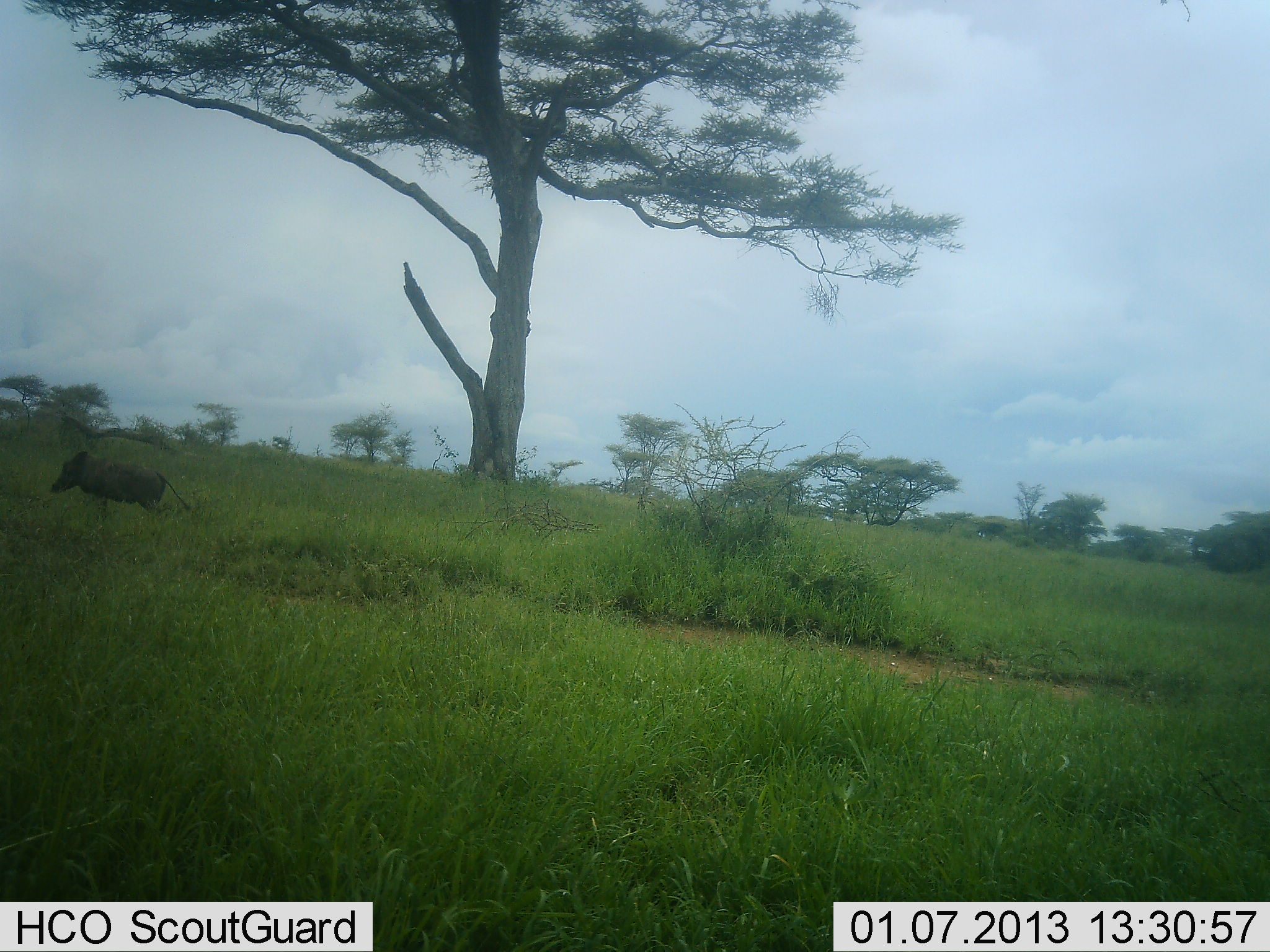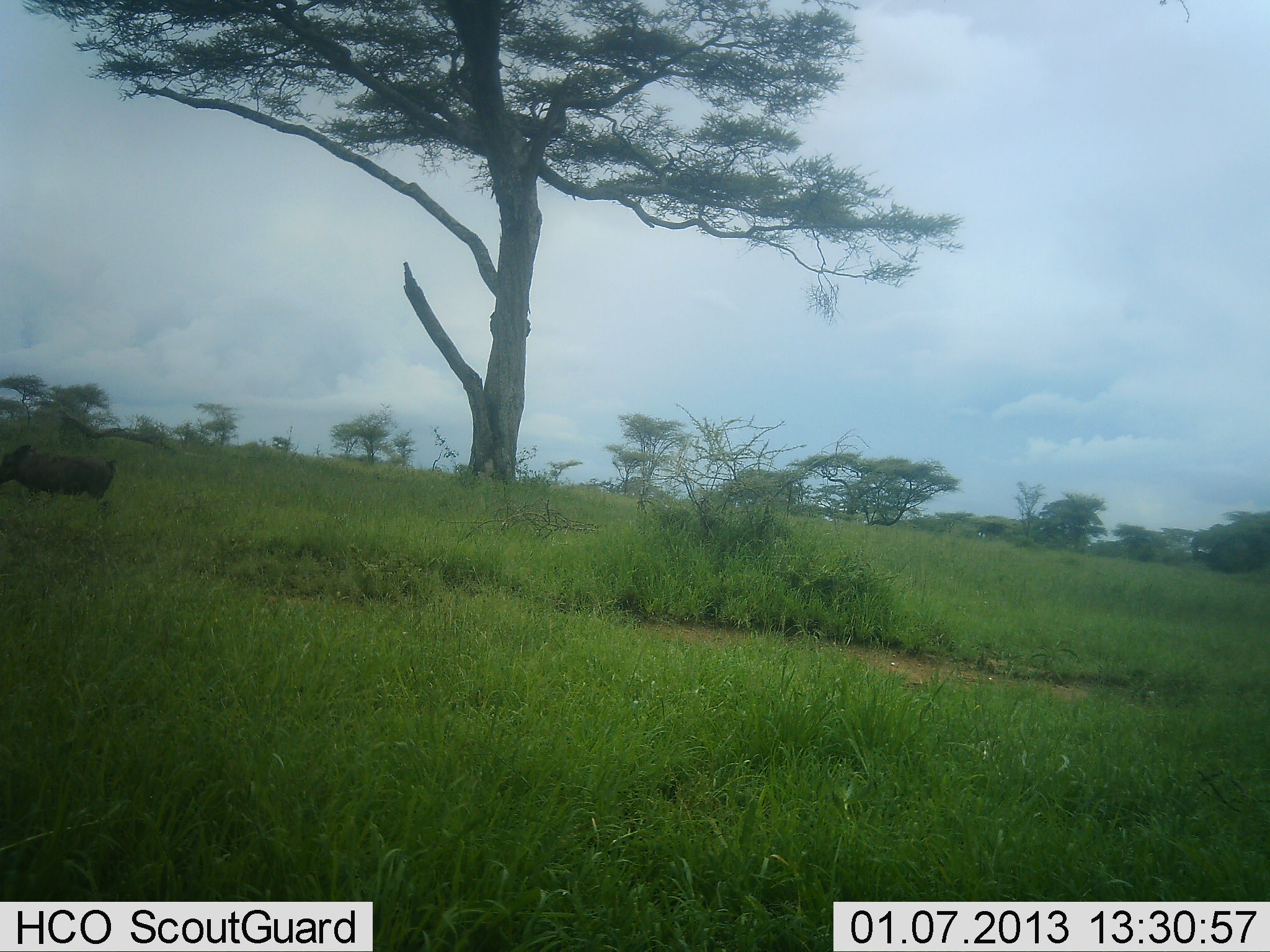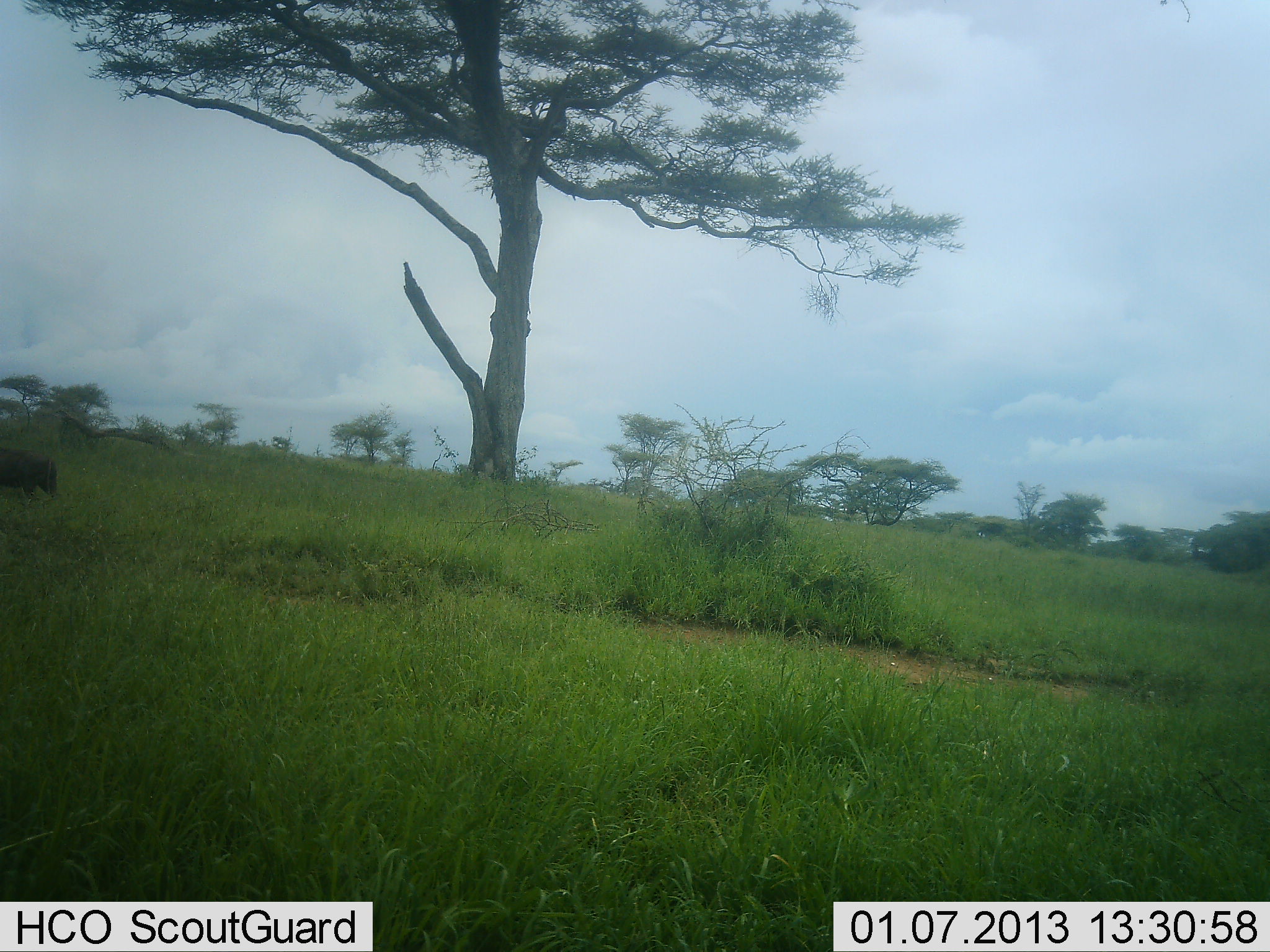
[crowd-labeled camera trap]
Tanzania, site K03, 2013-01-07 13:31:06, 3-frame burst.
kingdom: Animalia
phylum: Chordata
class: Mammalia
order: Artiodactyla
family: Suidae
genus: Phacochoerus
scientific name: Phacochoerus africanus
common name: warthog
Warthog (Phacochoerus africanus), count 1. Behavior (volunteer vote fractions): standing 5%, resting 0%, moving 100%, interacting 0%. Young present (vote fraction): 0%. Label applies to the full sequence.